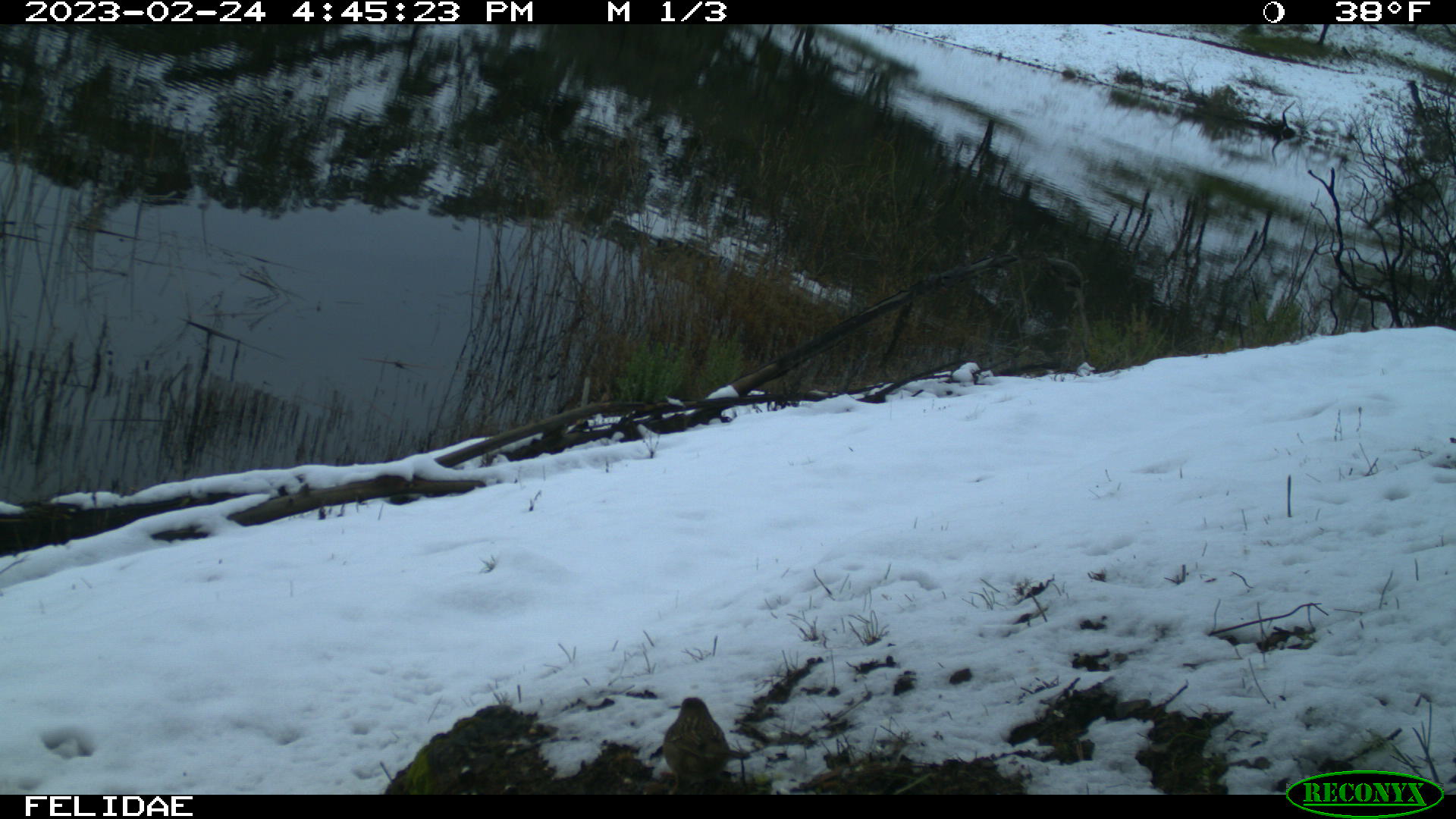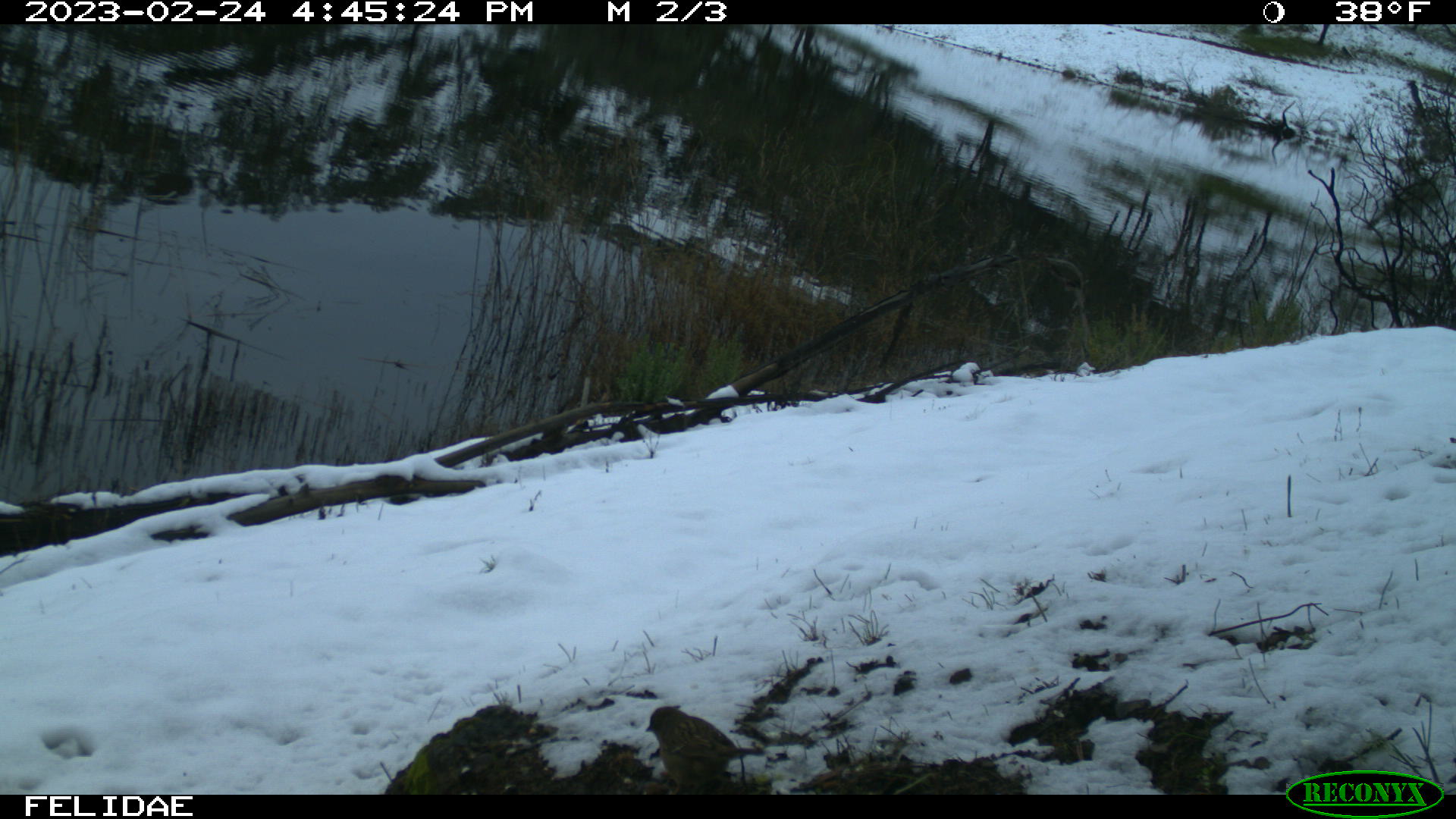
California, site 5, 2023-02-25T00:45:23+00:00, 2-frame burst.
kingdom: Animalia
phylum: Chordata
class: Aves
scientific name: Aves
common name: bird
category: unknown bird